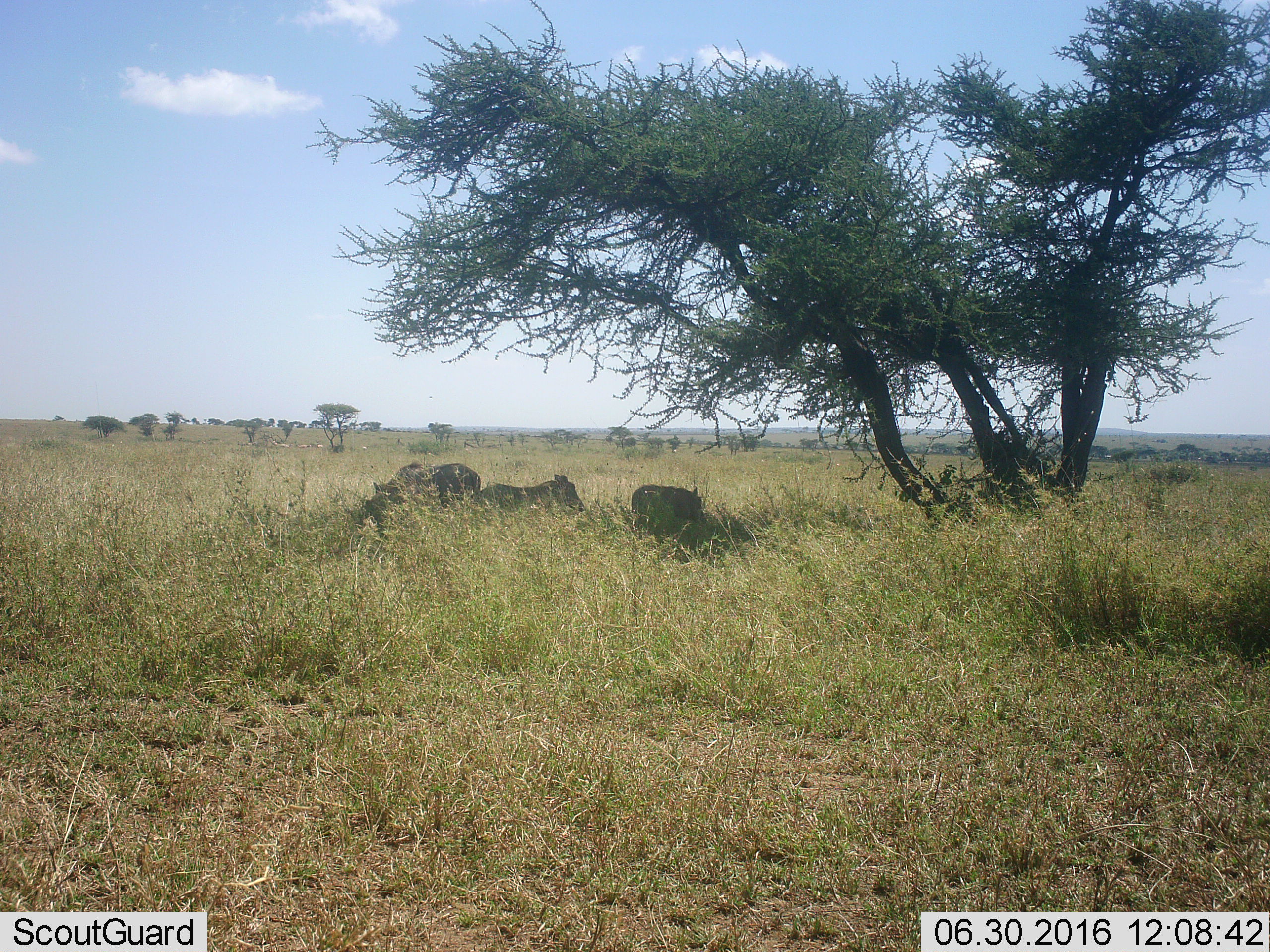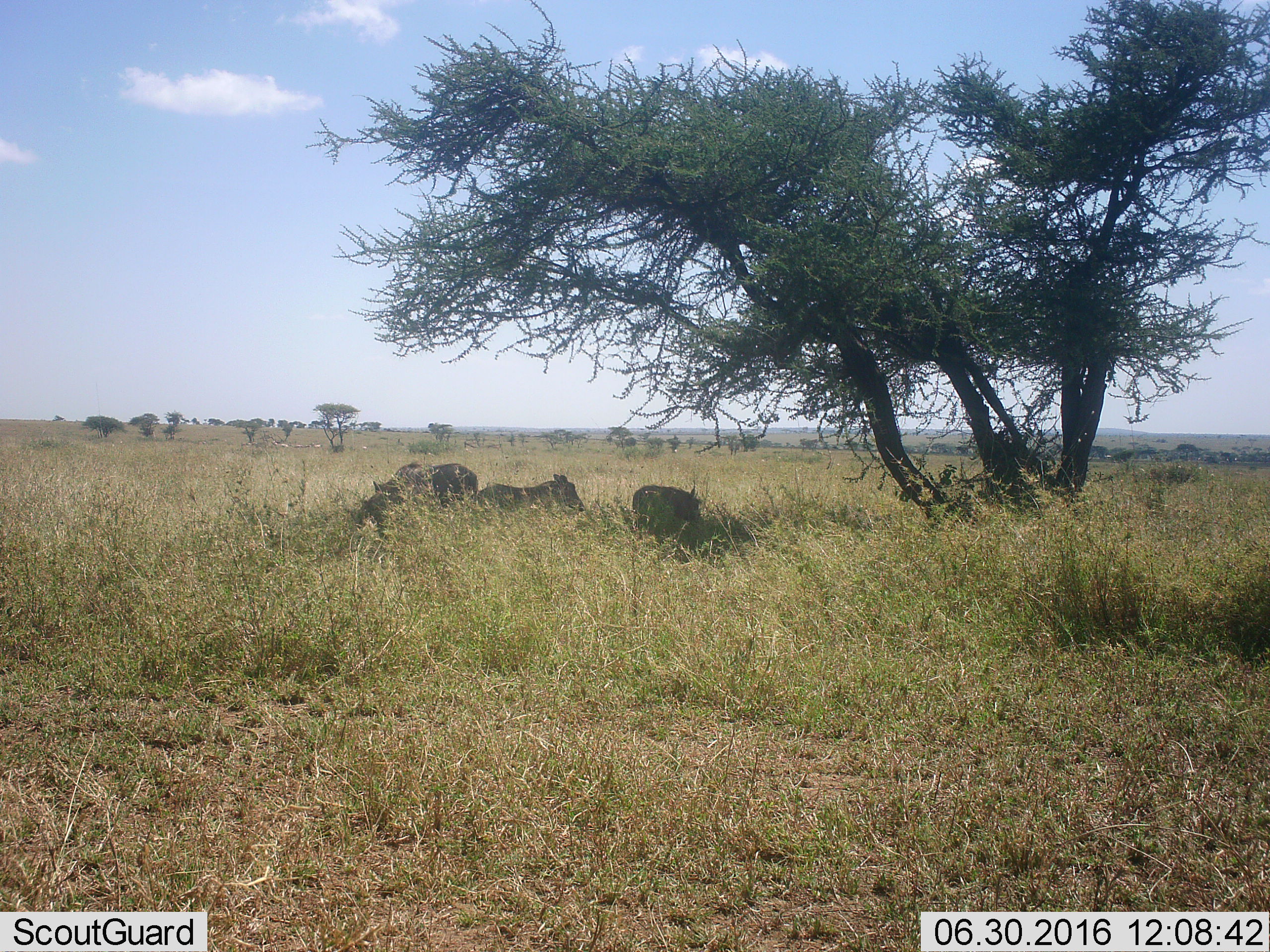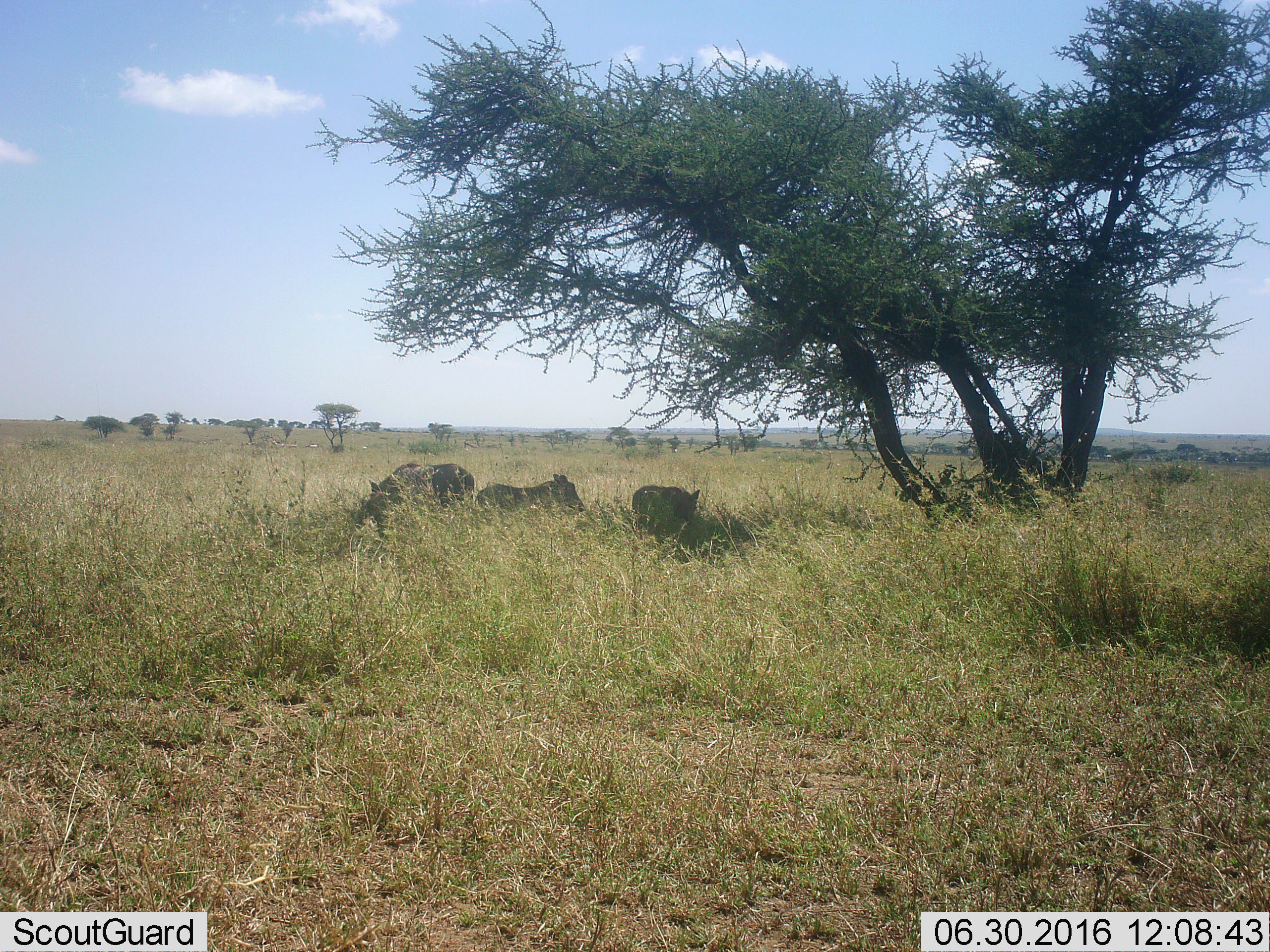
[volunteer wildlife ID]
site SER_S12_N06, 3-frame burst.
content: unidentified animal